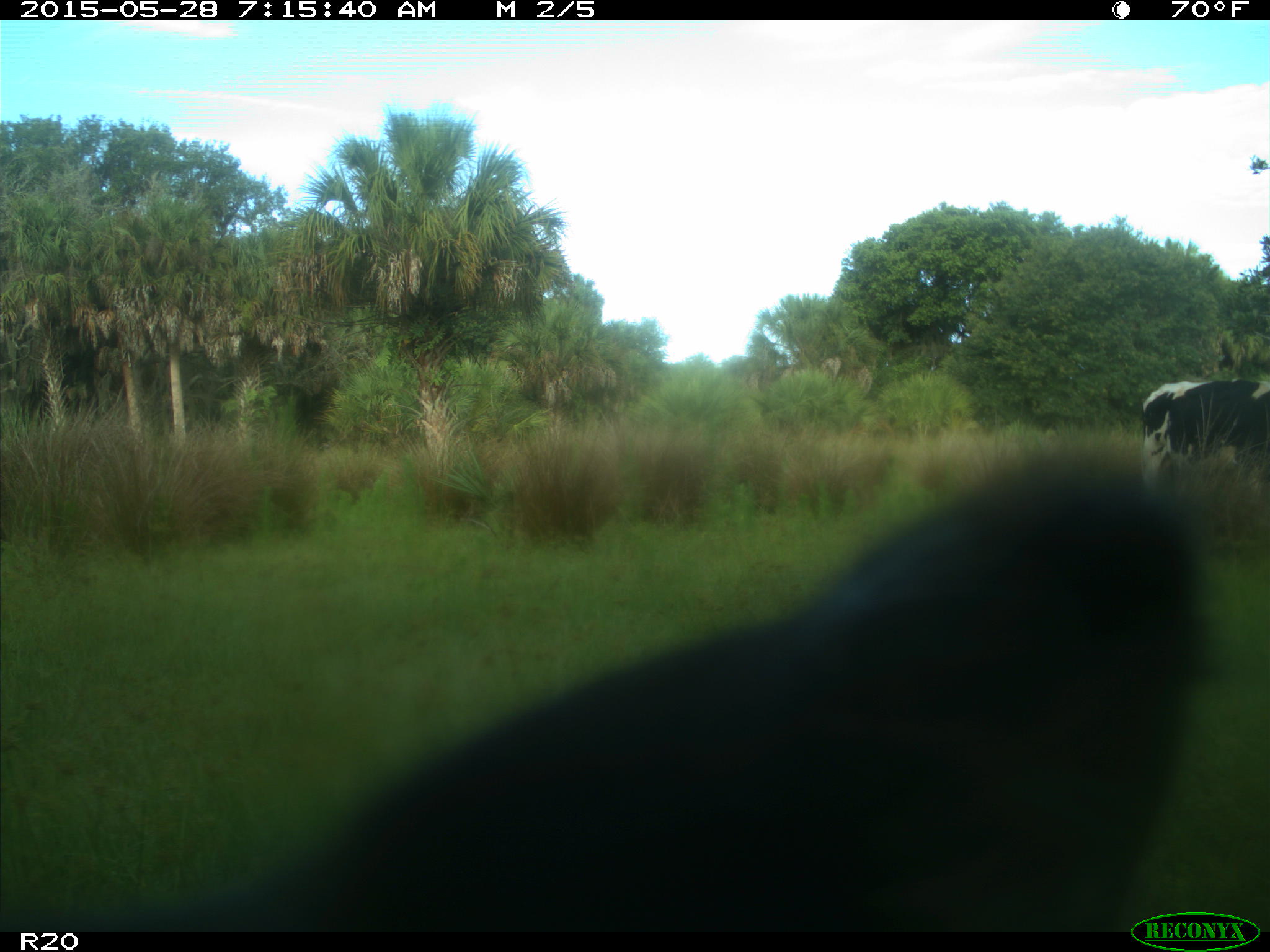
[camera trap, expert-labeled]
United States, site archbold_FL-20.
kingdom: Animalia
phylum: Chordata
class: Mammalia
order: Artiodactyla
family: Bovidae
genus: Bos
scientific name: Bos taurus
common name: domestic cow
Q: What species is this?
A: Bos taurus (domestic cow).